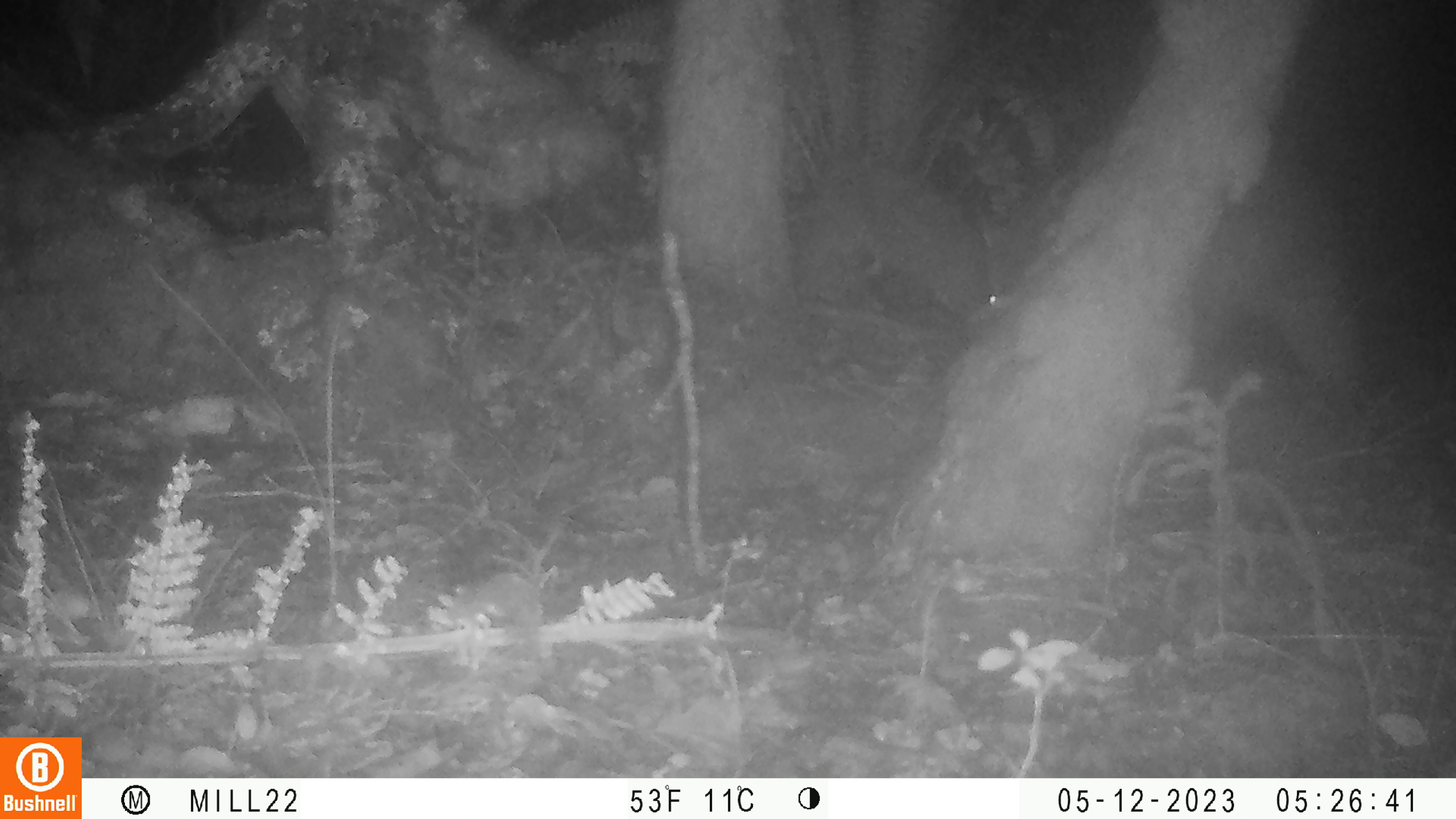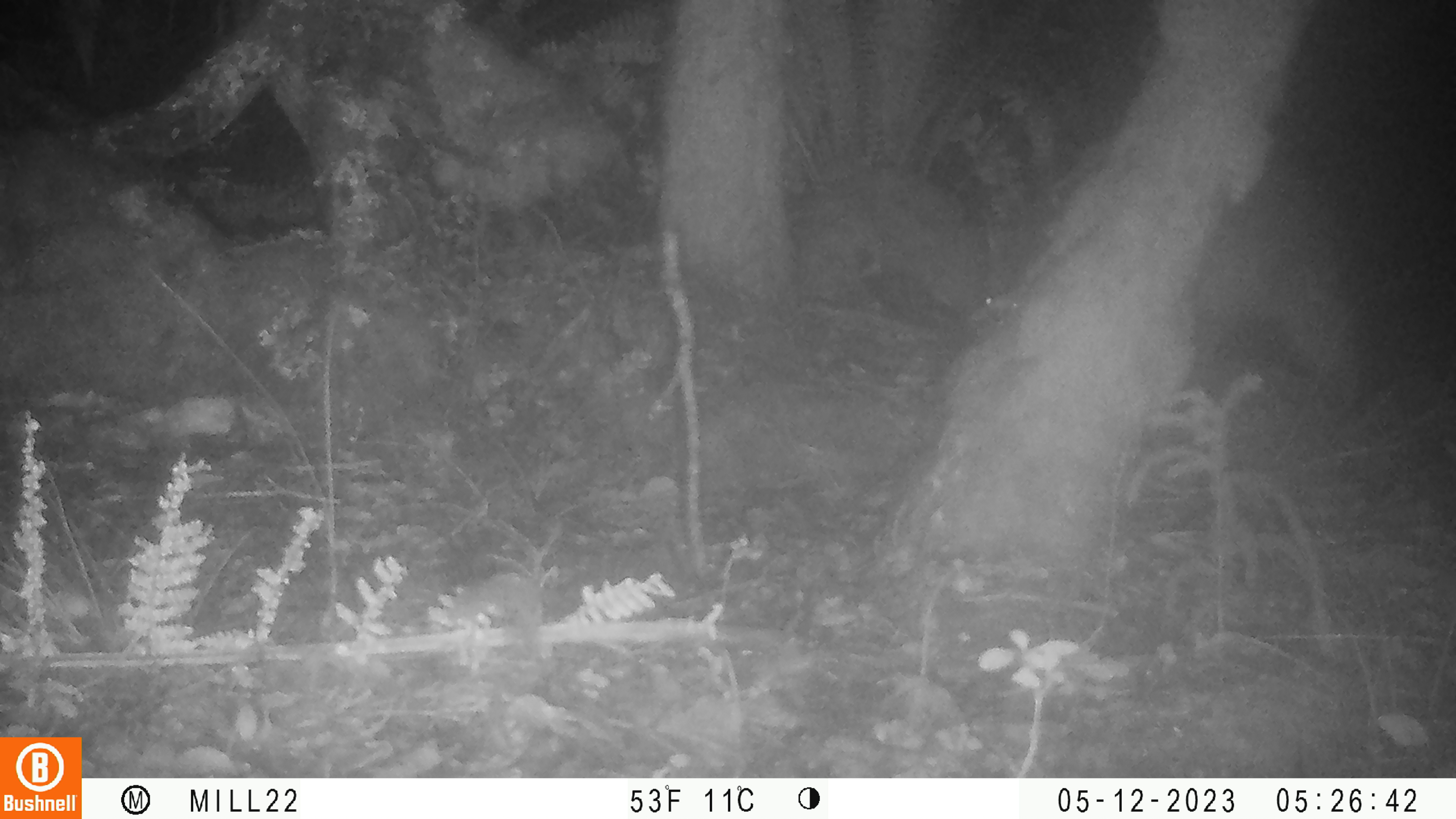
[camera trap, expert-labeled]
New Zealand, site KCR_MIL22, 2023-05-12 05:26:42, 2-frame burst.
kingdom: Animalia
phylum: Chordata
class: Mammalia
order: Diprotodontia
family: Phalangeridae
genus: Trichosurus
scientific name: Trichosurus vulpecula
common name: common brushtail possum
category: possum